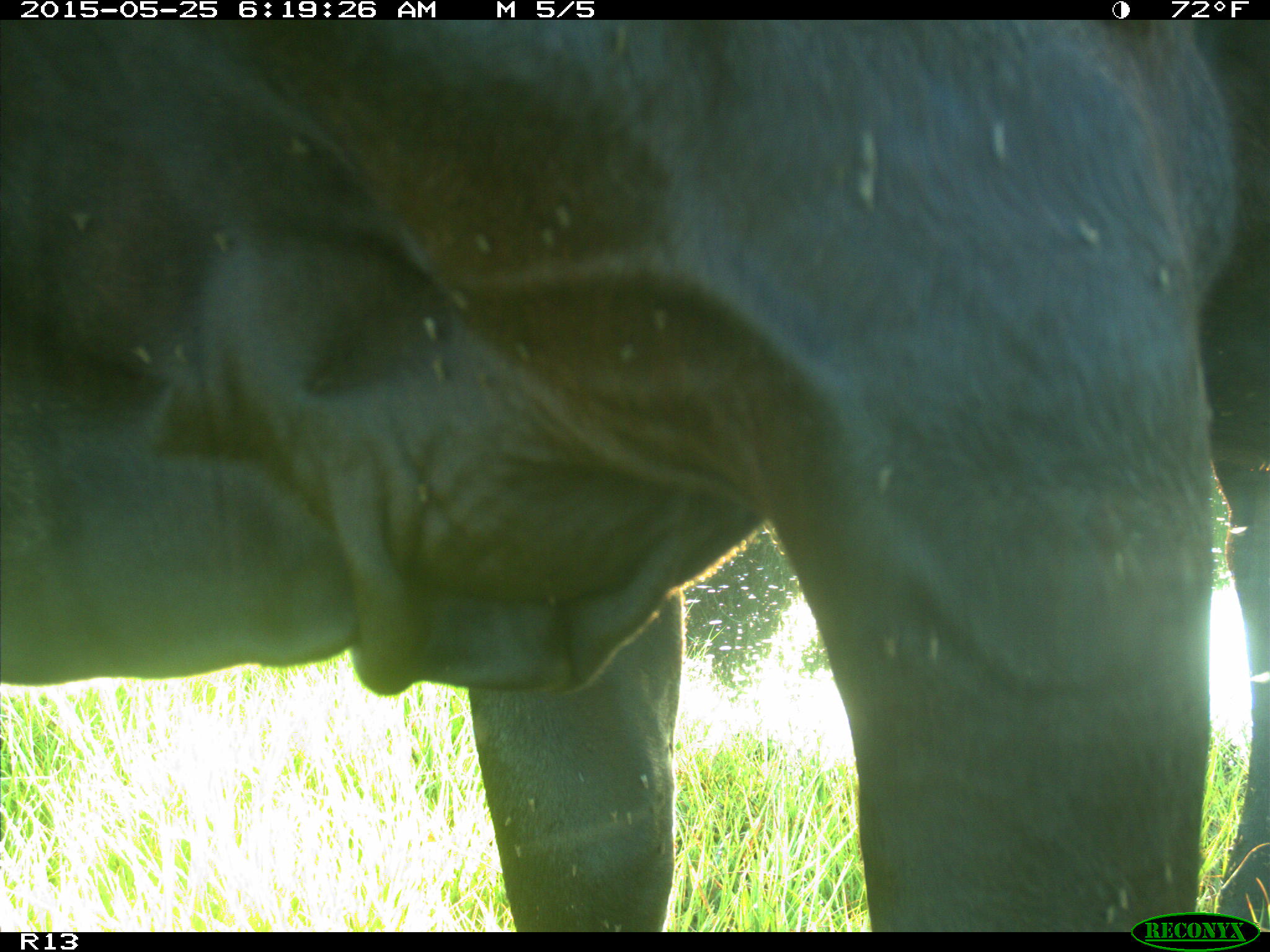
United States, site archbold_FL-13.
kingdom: Animalia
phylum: Chordata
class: Mammalia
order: Artiodactyla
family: Bovidae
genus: Bos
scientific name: Bos taurus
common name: domestic cow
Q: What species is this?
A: Bos taurus (domestic cow).